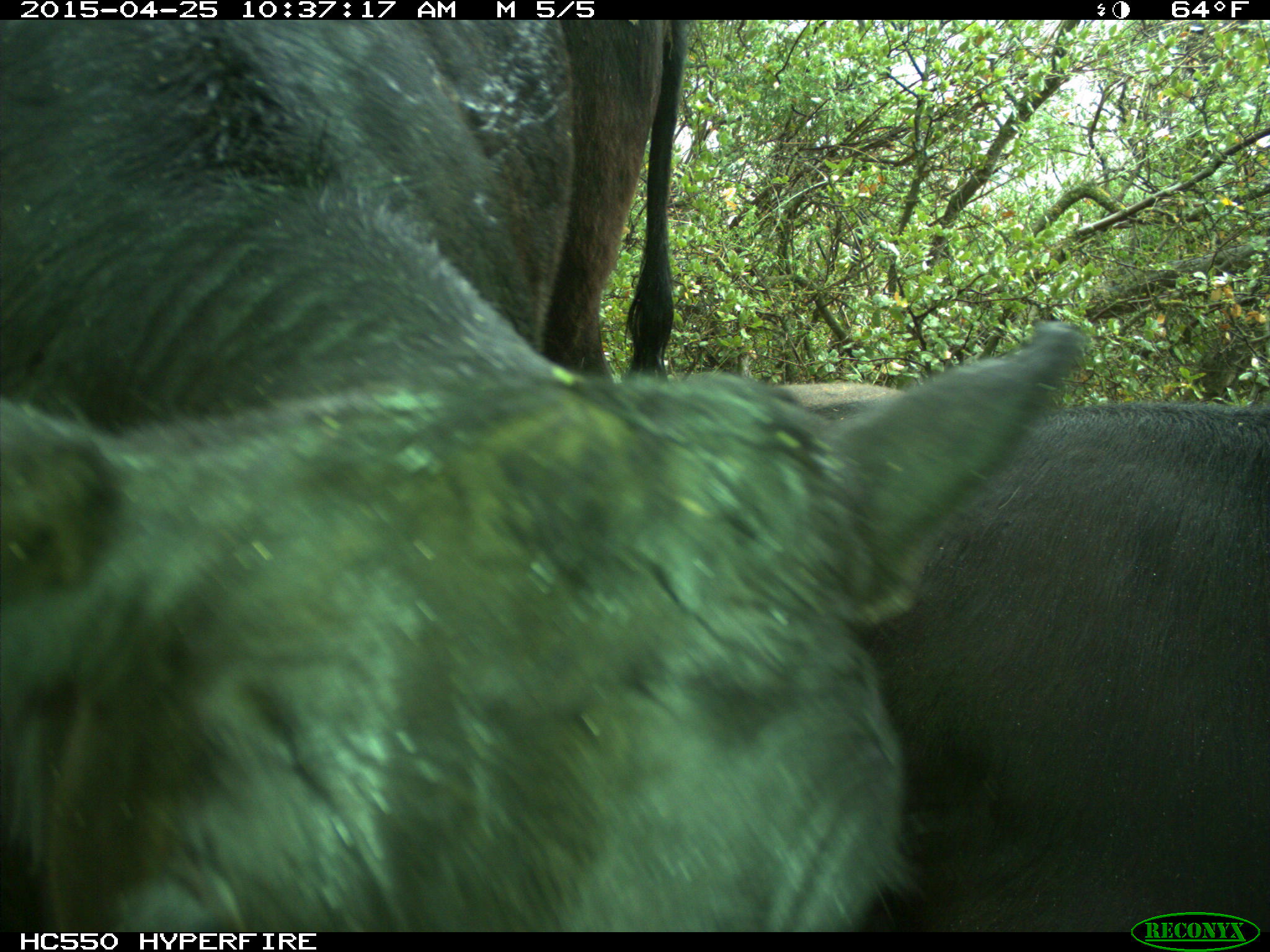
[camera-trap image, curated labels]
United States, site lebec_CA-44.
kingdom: Animalia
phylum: Chordata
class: Mammalia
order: Artiodactyla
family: Suidae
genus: Sus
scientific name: Sus scrofa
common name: wild boar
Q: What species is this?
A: Sus scrofa (wild boar).